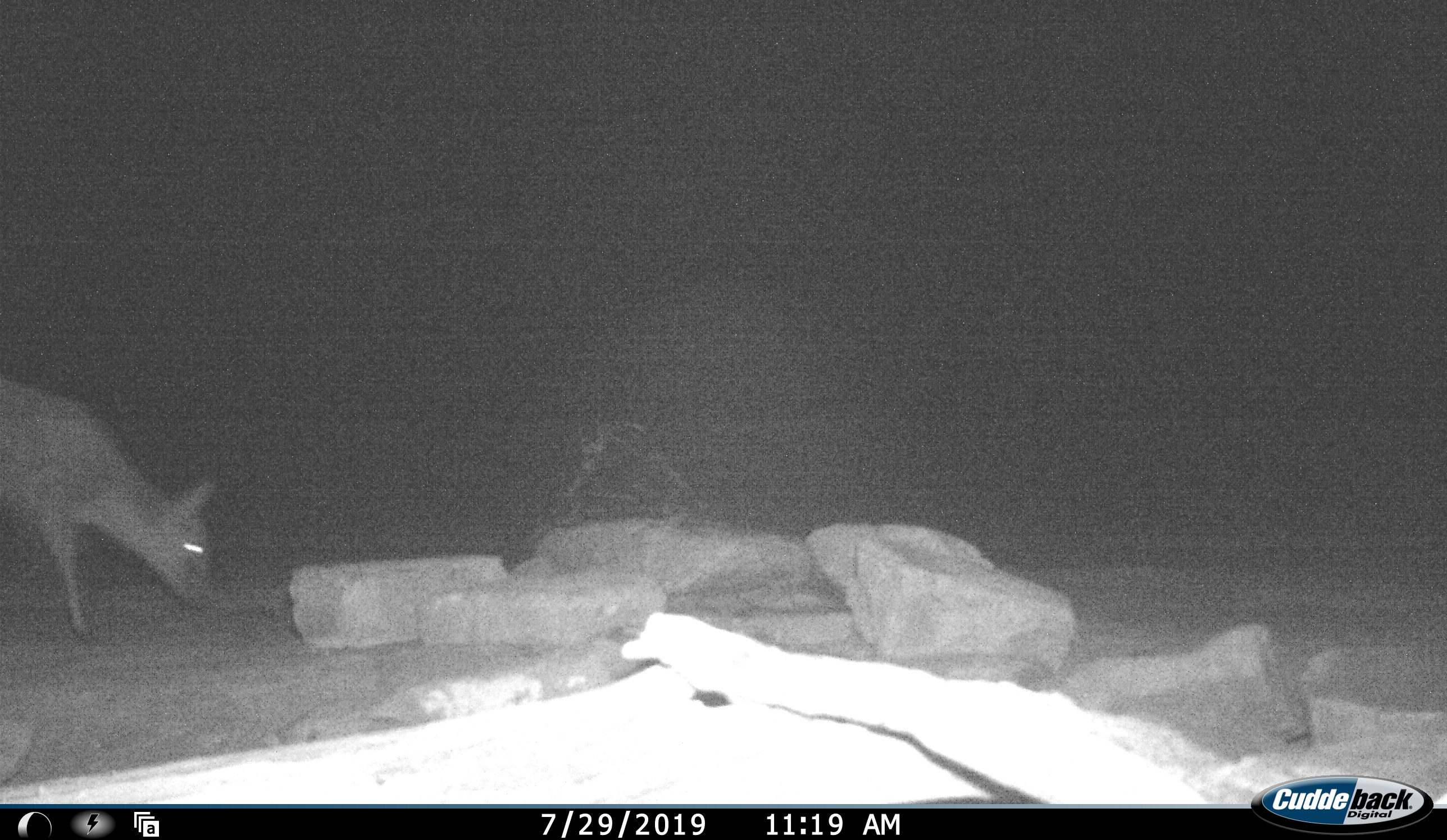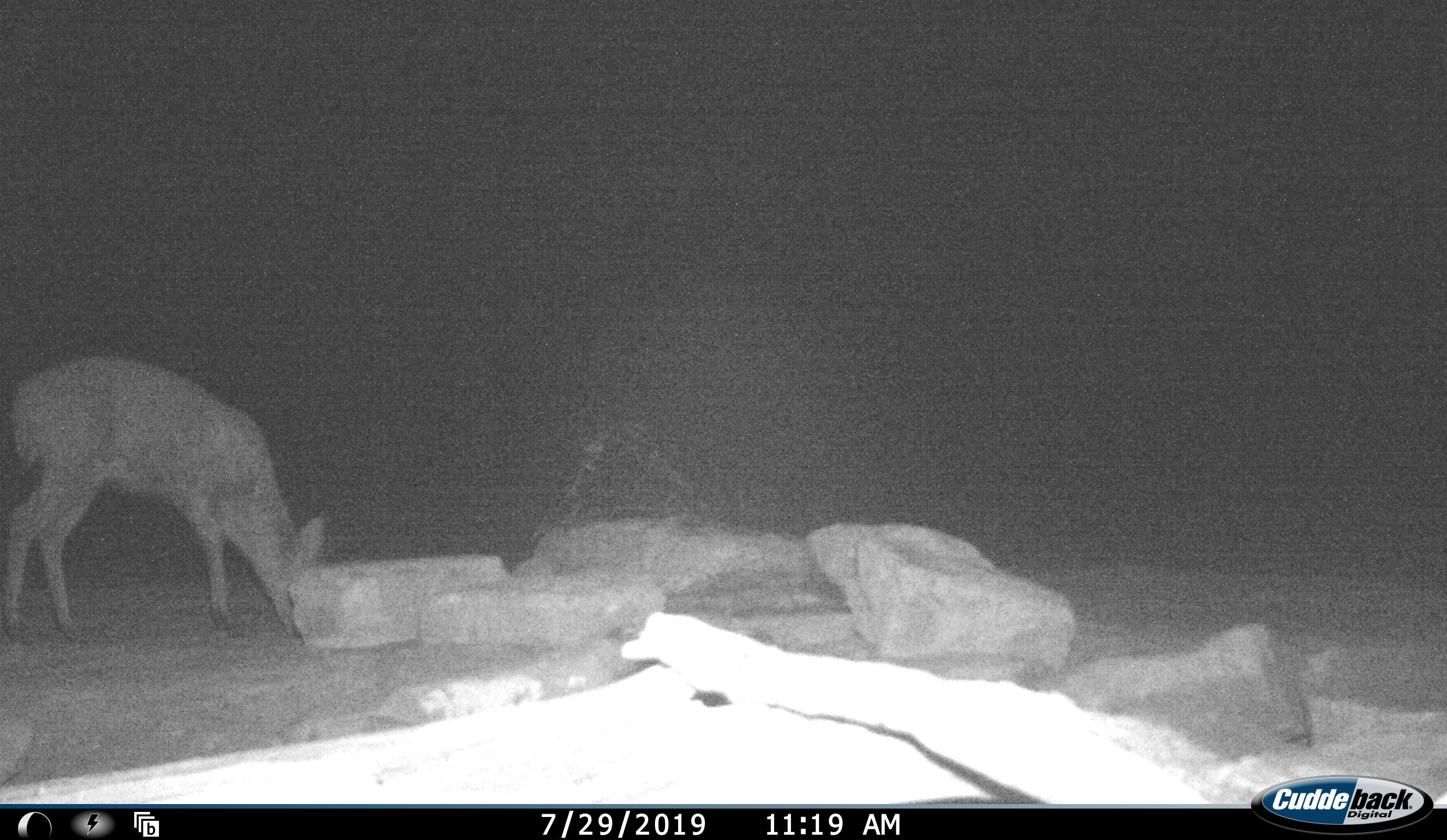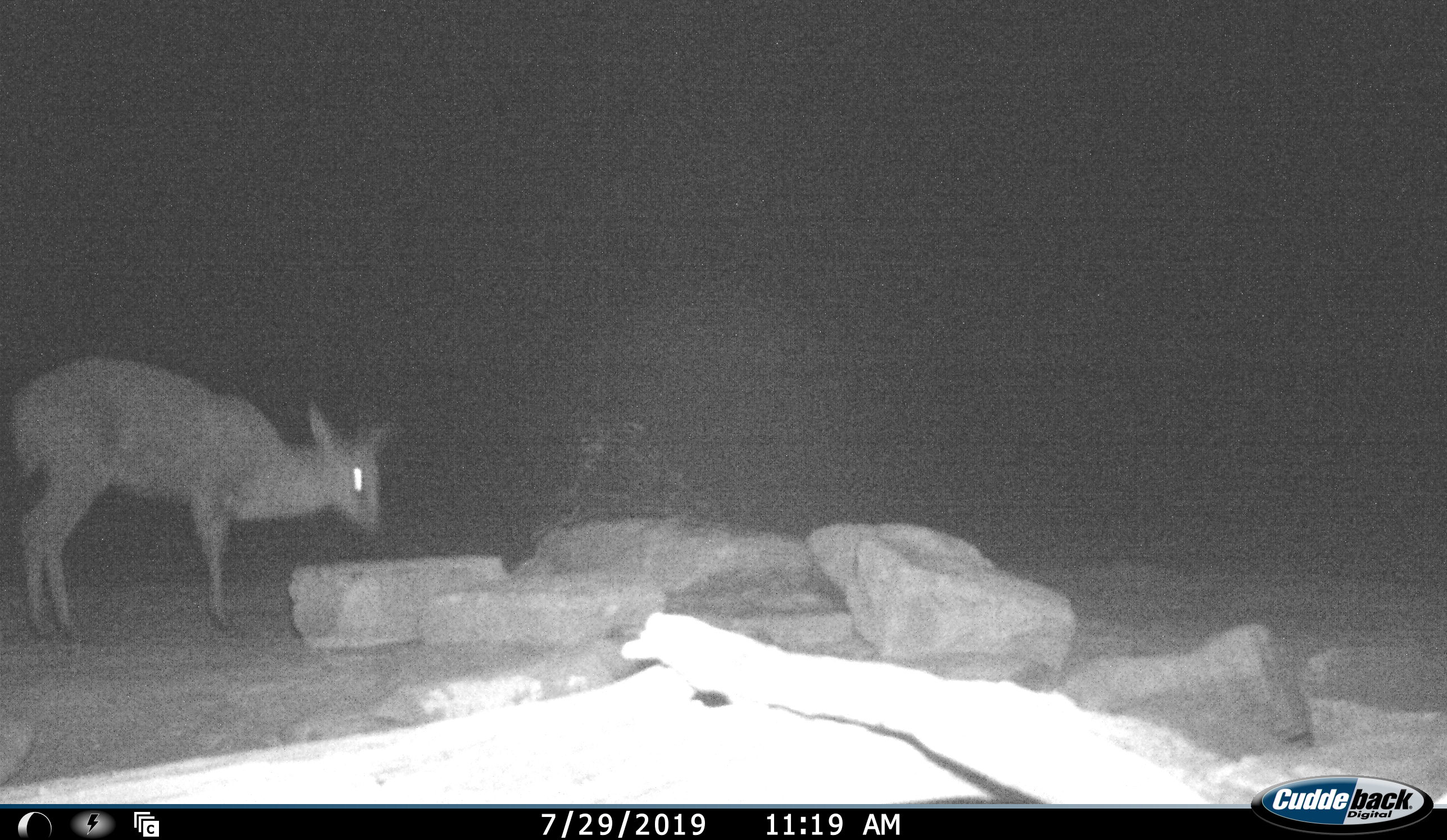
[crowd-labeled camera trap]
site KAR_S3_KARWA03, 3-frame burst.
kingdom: Animalia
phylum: Chordata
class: Mammalia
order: Artiodactyla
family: Bovidae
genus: Sylvicapra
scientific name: Sylvicapra grimmia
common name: common duiker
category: duikercommongrey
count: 1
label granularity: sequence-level